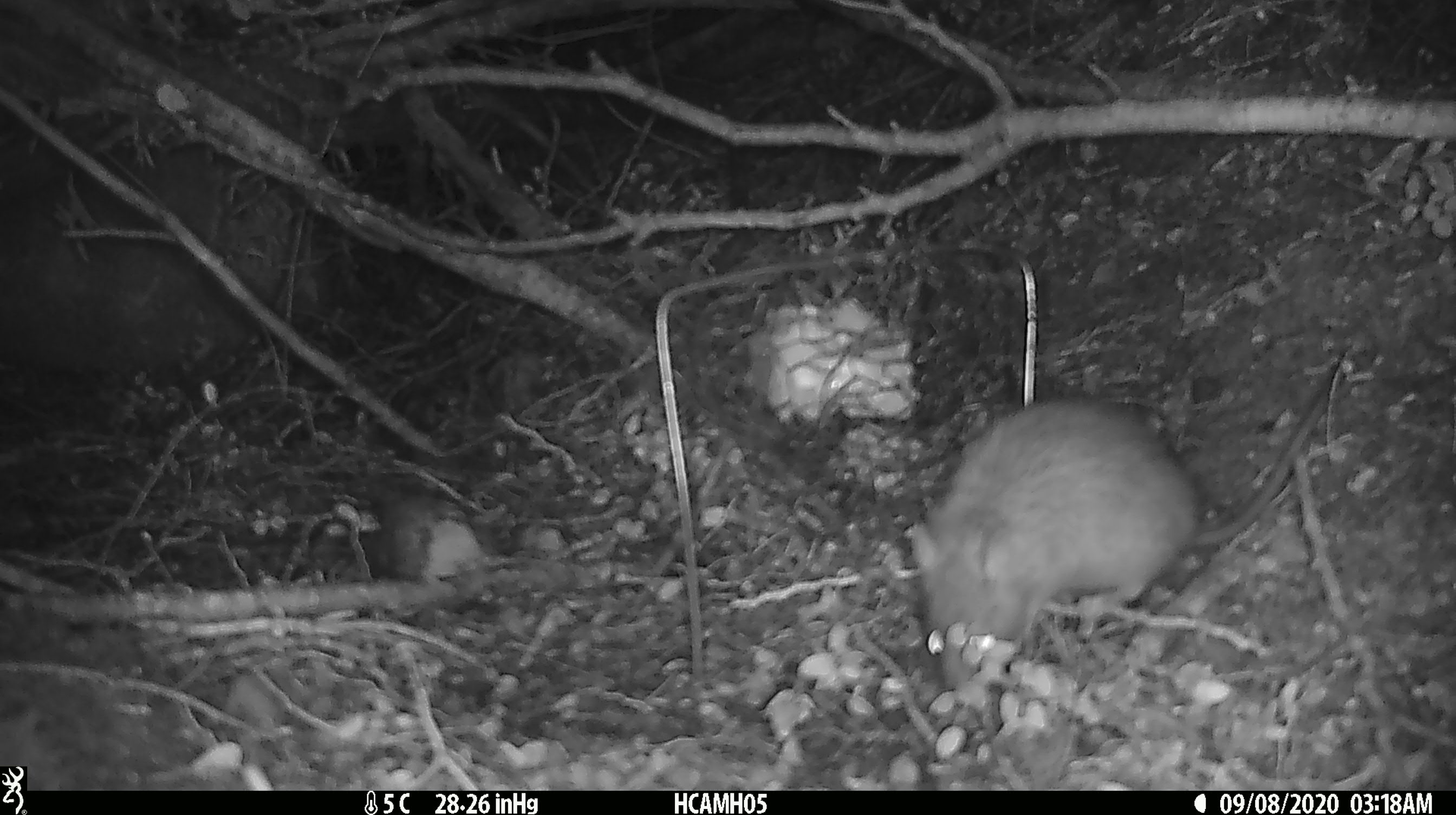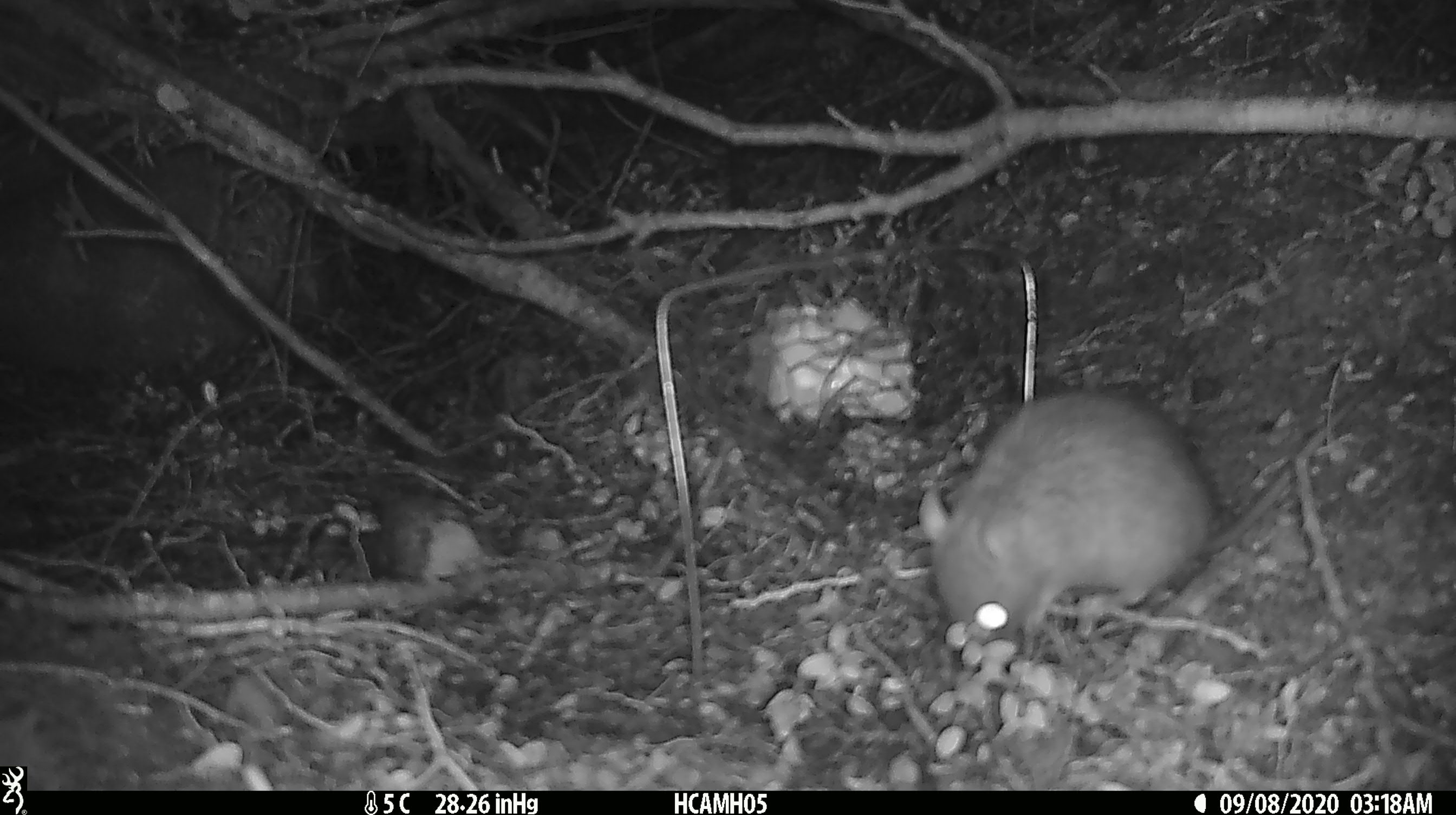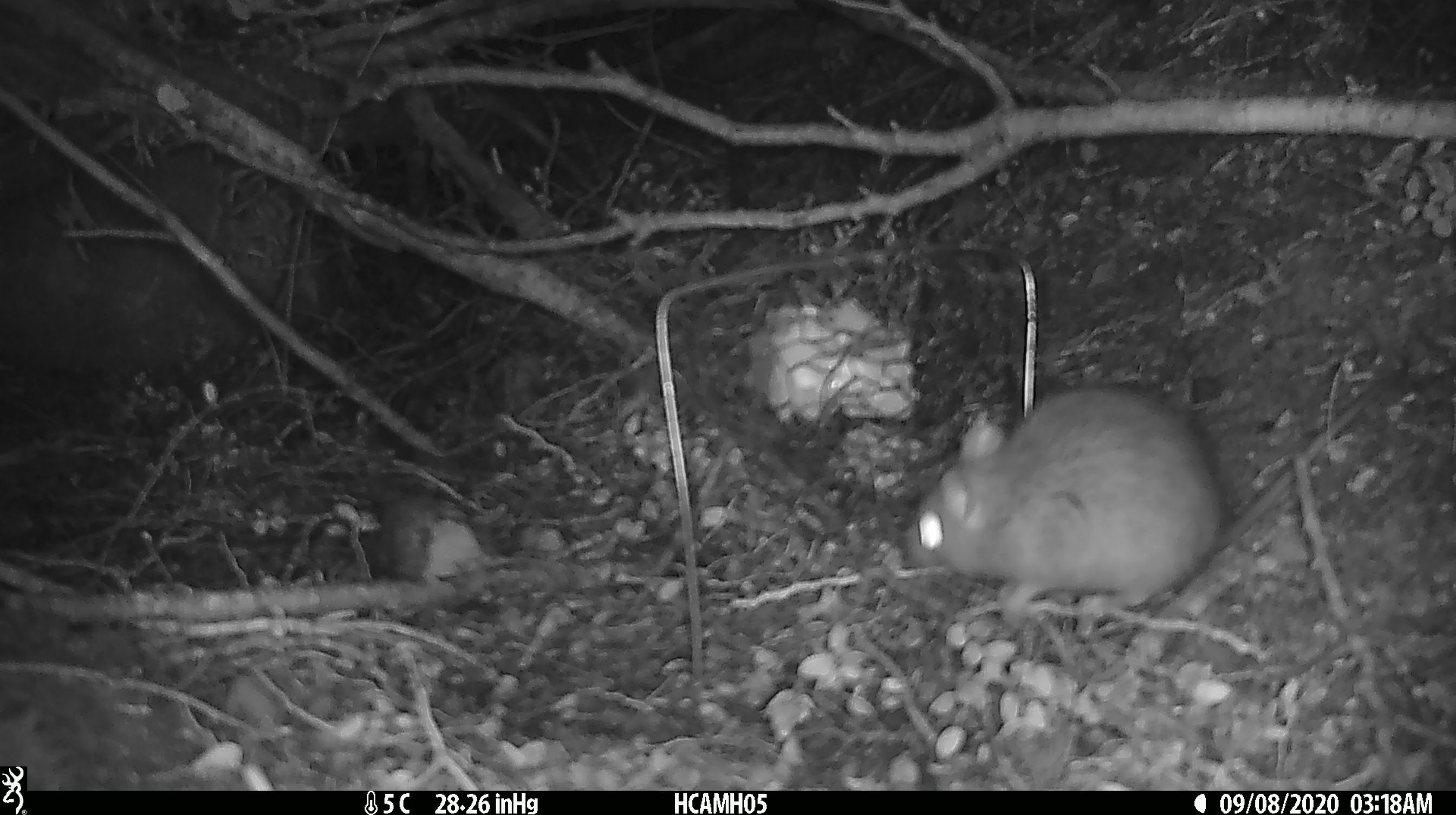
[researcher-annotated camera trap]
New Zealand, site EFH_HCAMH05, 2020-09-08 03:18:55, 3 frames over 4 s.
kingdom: Animalia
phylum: Chordata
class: Mammalia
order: Rodentia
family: Muridae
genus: Rattus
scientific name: Rattus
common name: rat